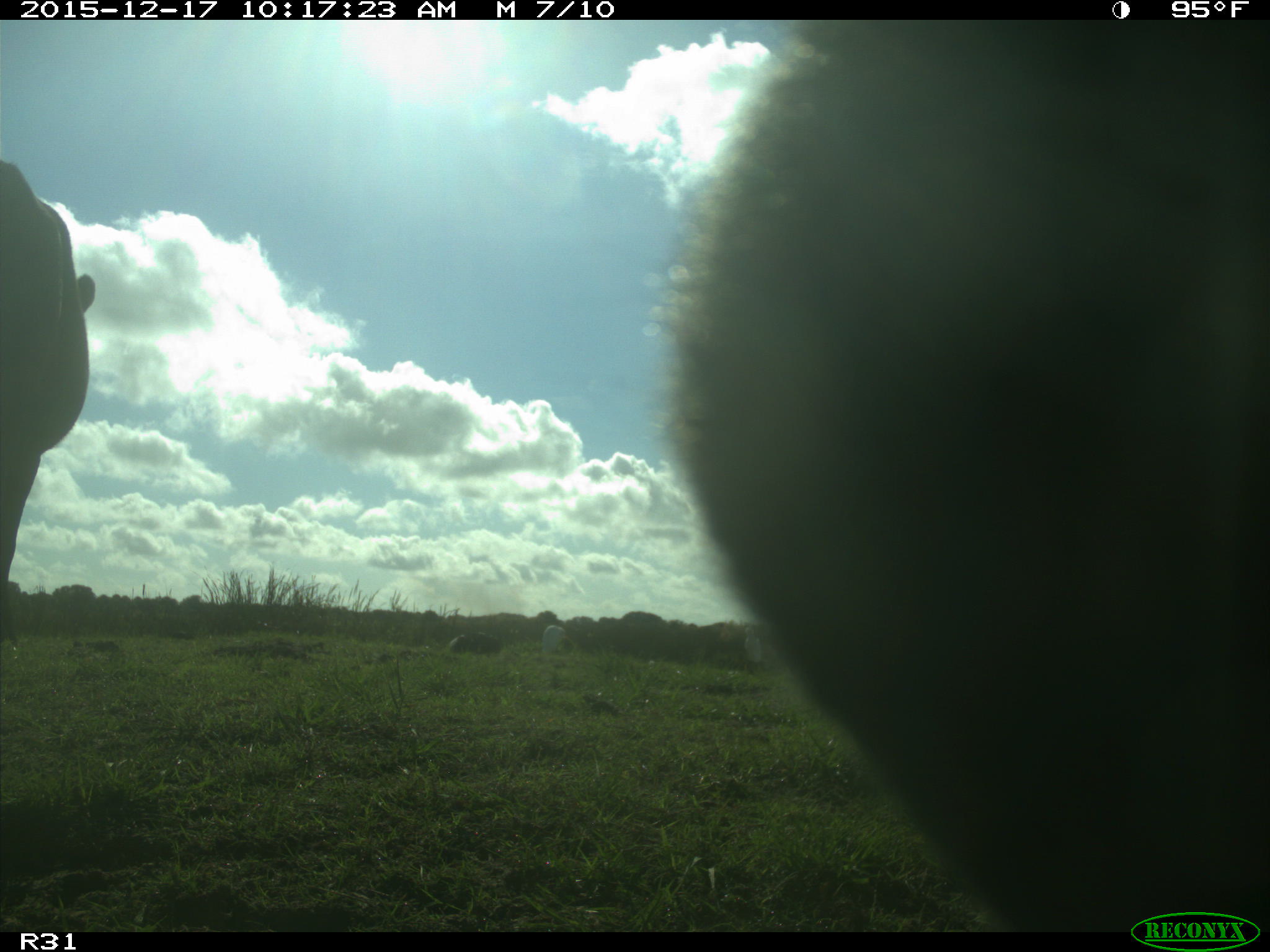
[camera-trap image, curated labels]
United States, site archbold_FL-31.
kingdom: Animalia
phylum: Chordata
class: Mammalia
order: Artiodactyla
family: Bovidae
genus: Bos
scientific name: Bos taurus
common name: domestic cow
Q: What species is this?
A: Bos taurus (domestic cow).